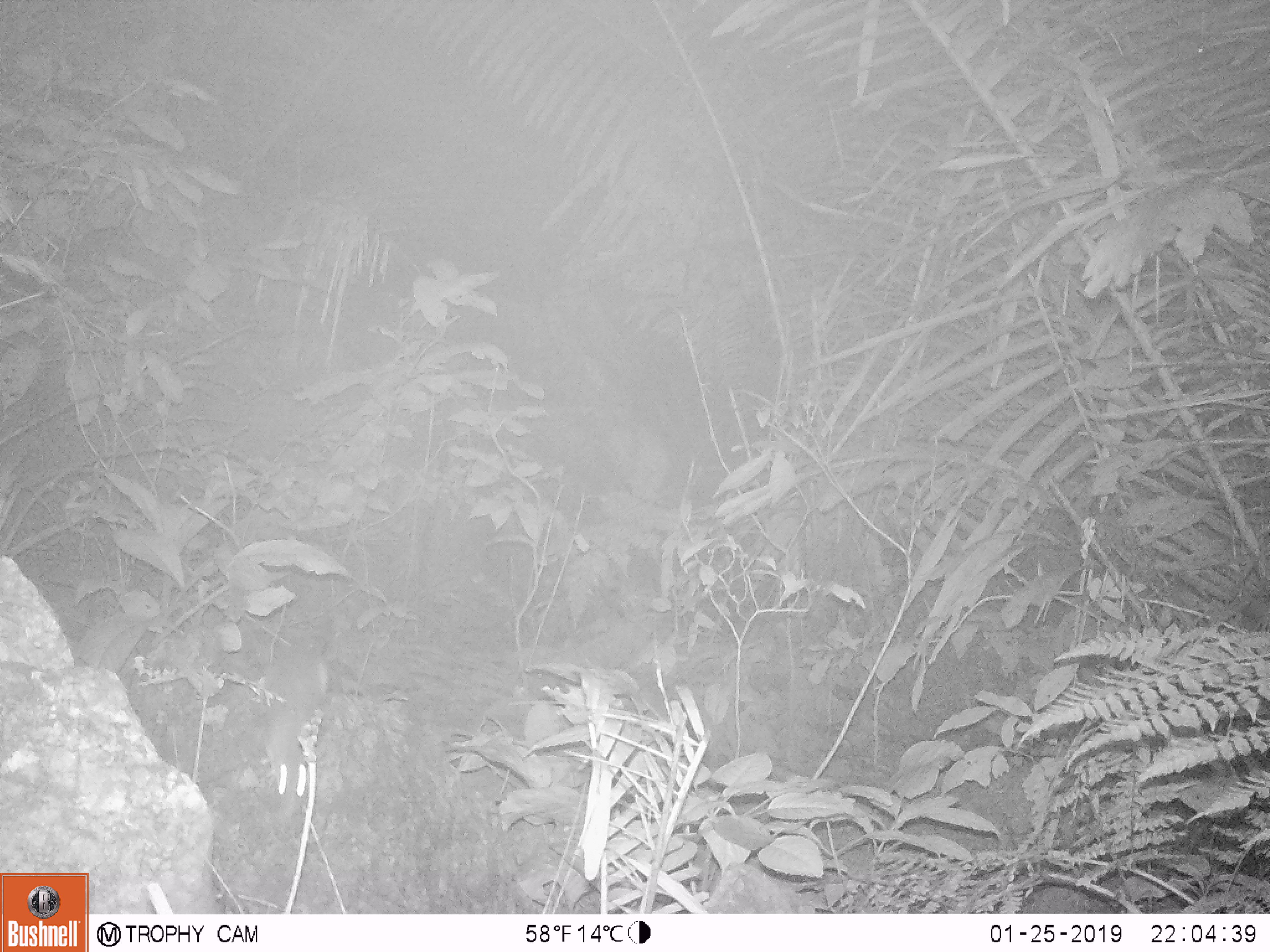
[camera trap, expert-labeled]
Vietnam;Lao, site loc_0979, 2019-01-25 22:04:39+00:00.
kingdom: Animalia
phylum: Chordata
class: Mammalia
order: Rodentia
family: Muridae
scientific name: Muridae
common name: old-world mice and rats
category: unidentified murid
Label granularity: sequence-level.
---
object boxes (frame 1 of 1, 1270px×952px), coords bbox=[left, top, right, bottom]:
unidentified murid: bbox=[257, 653, 327, 816]